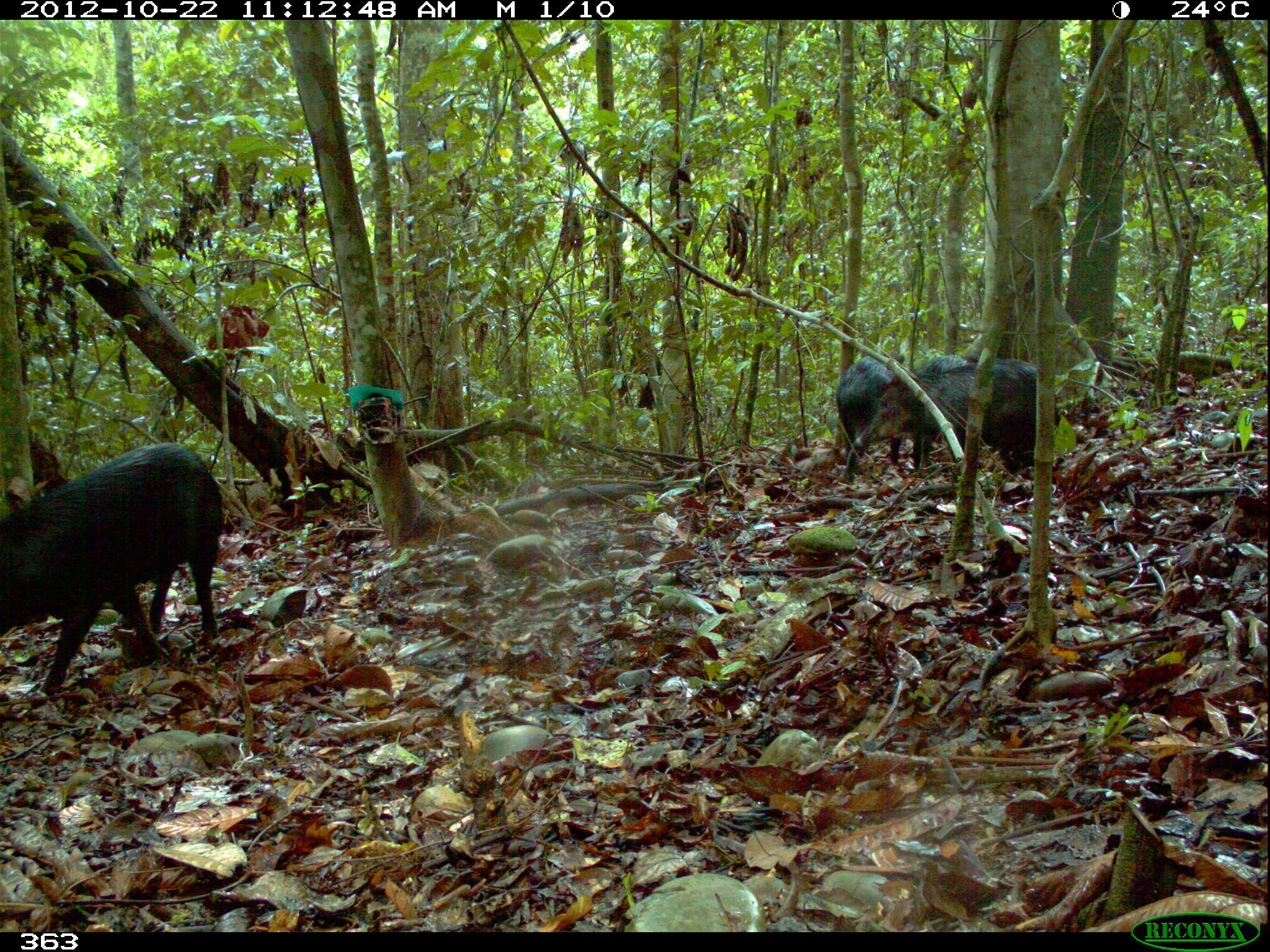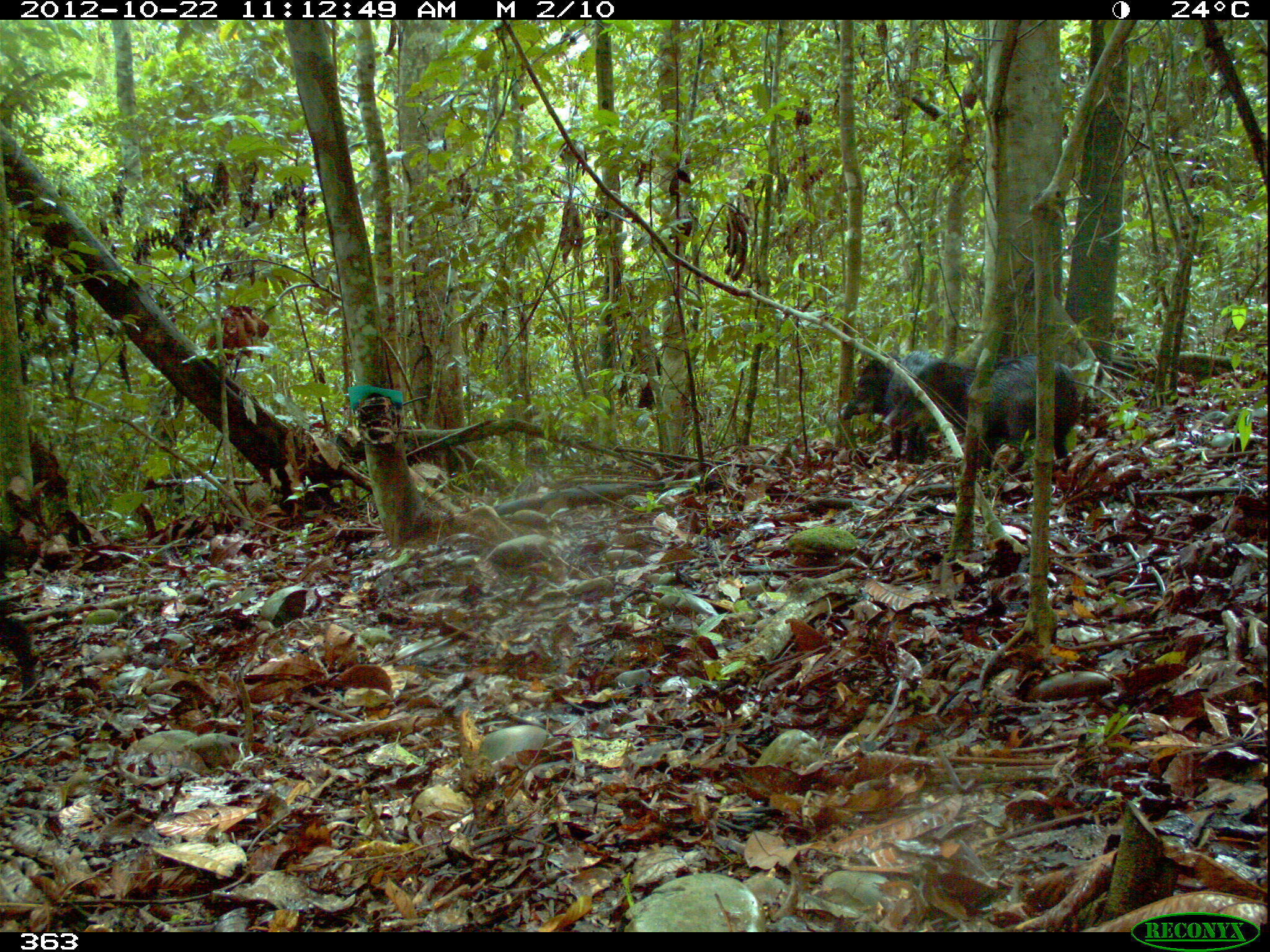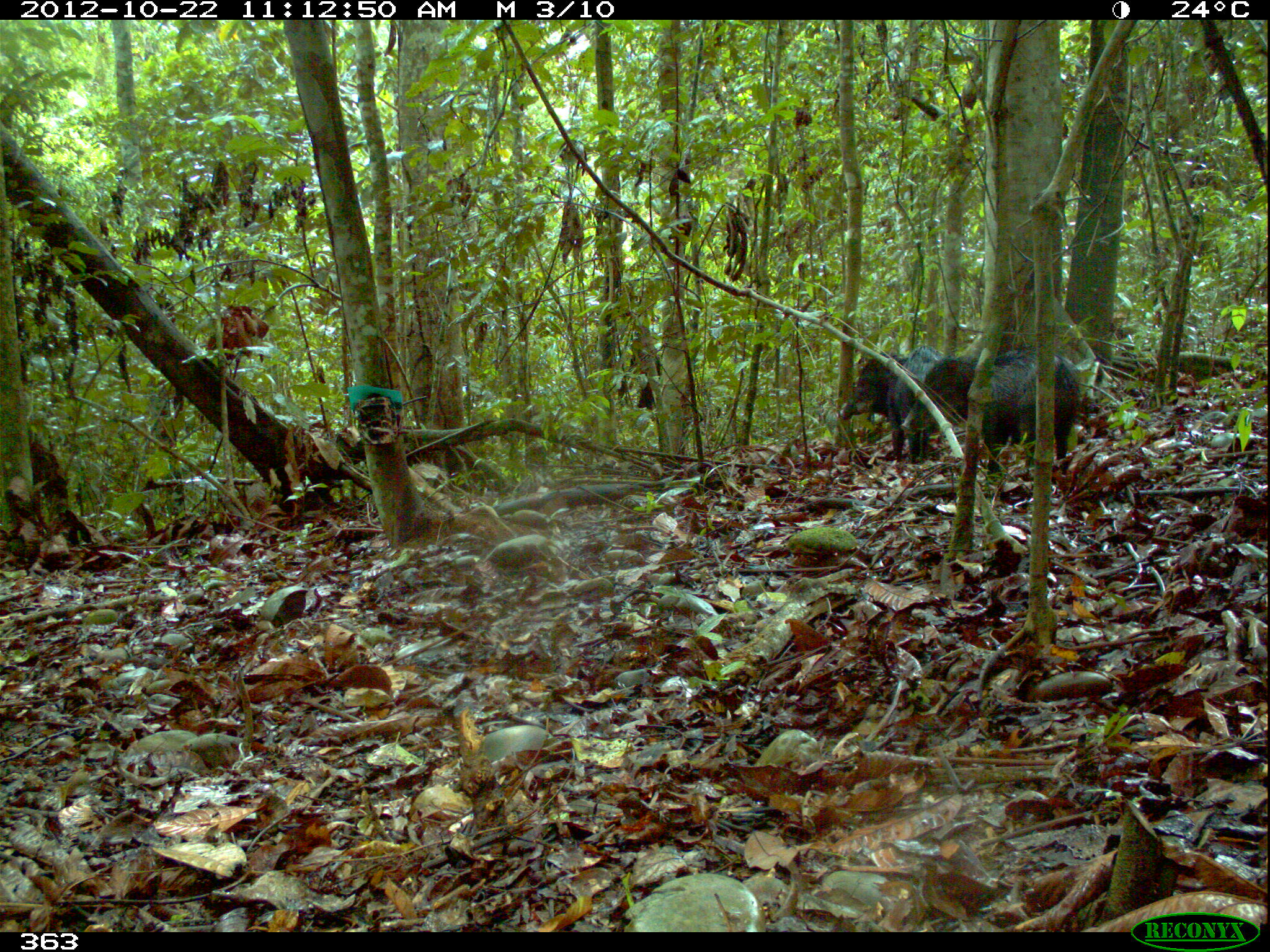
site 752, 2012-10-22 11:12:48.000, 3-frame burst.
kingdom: Animalia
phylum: Chordata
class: Mammalia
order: Artiodactyla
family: Tayassuidae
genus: Tayassu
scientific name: Tayassu pecari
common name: white-lipped peccary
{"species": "Tayassu pecari (white-lipped peccary)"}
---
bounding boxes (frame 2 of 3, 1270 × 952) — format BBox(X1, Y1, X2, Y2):
tayassu pecari: BBox(879, 353, 1084, 470); BBox(836, 349, 941, 463)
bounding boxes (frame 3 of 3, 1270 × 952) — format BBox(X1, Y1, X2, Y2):
tayassu pecari: BBox(901, 346, 1080, 474); BBox(840, 344, 944, 458)